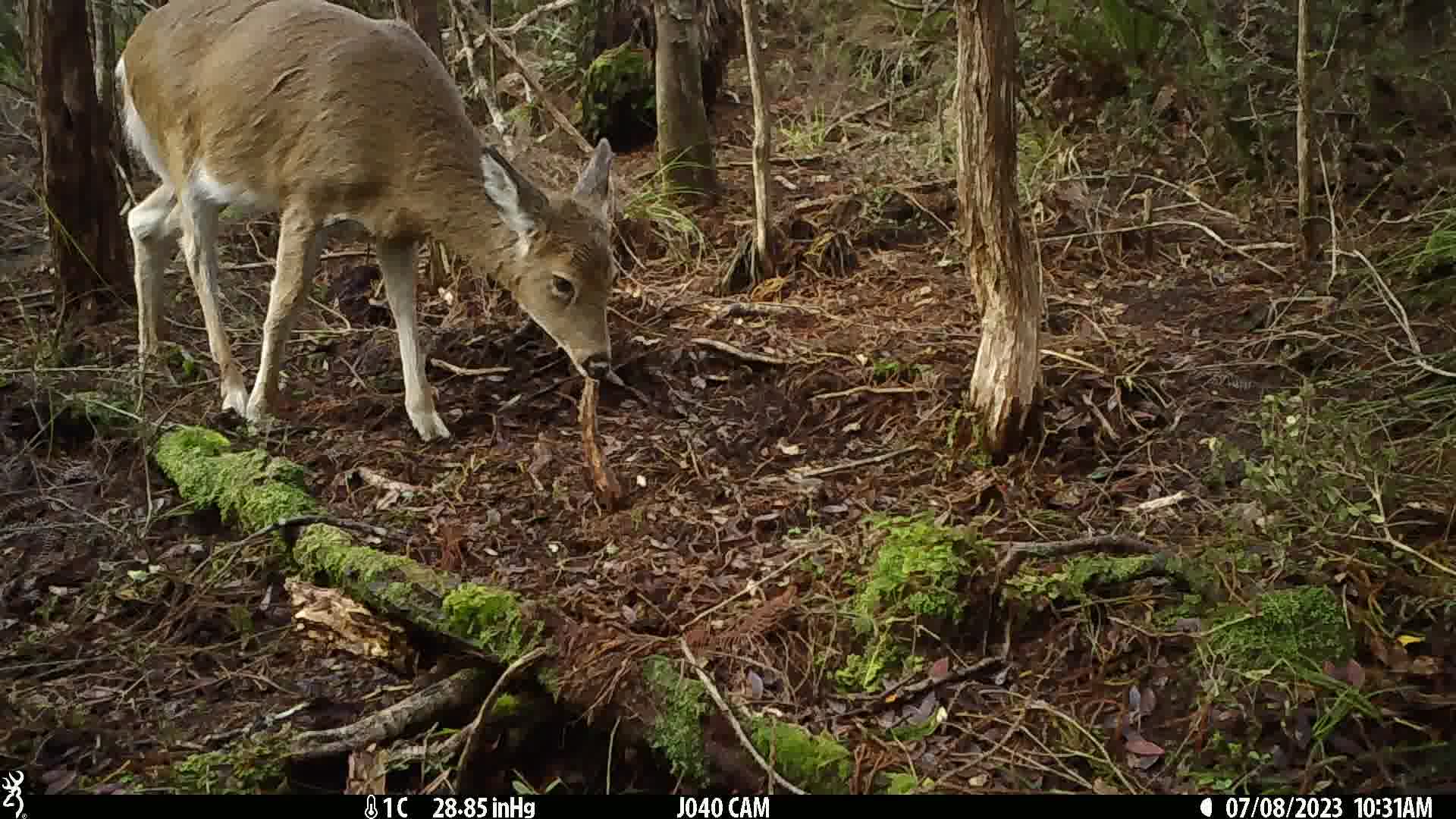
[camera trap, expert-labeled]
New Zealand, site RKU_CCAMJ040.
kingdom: Animalia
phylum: Chordata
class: Mammalia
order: Artiodactyla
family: Cervidae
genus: Odocoileus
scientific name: Odocoileus virginianus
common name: white-tailed deer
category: white tailed deer